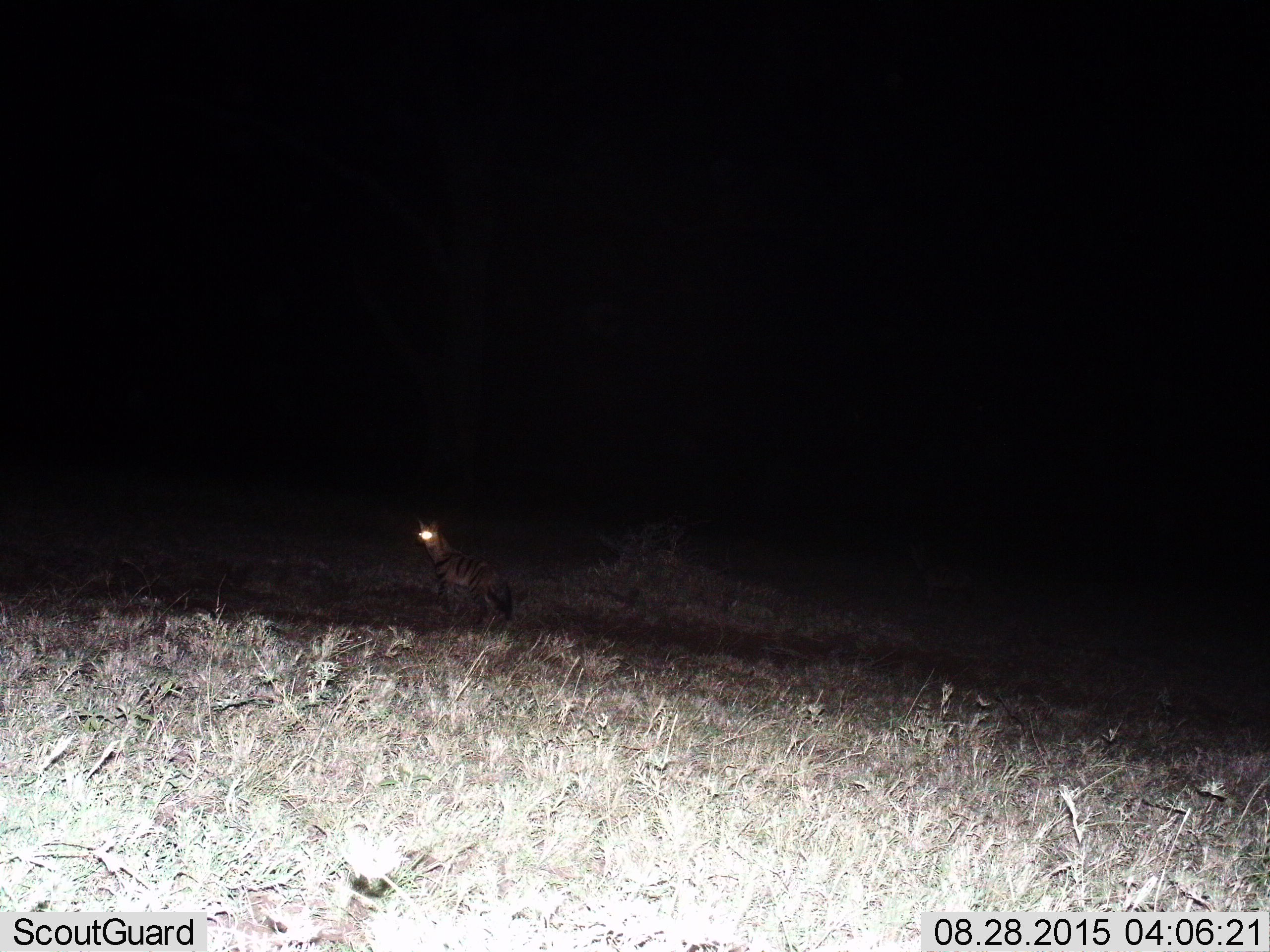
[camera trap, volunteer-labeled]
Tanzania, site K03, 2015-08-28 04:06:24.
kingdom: Animalia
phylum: Chordata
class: Mammalia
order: Carnivora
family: Hyaenidae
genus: Hyaena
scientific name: Hyaena hyaena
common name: striped hyena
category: hyenastriped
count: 1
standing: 100%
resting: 0%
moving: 0%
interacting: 0%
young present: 0%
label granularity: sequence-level